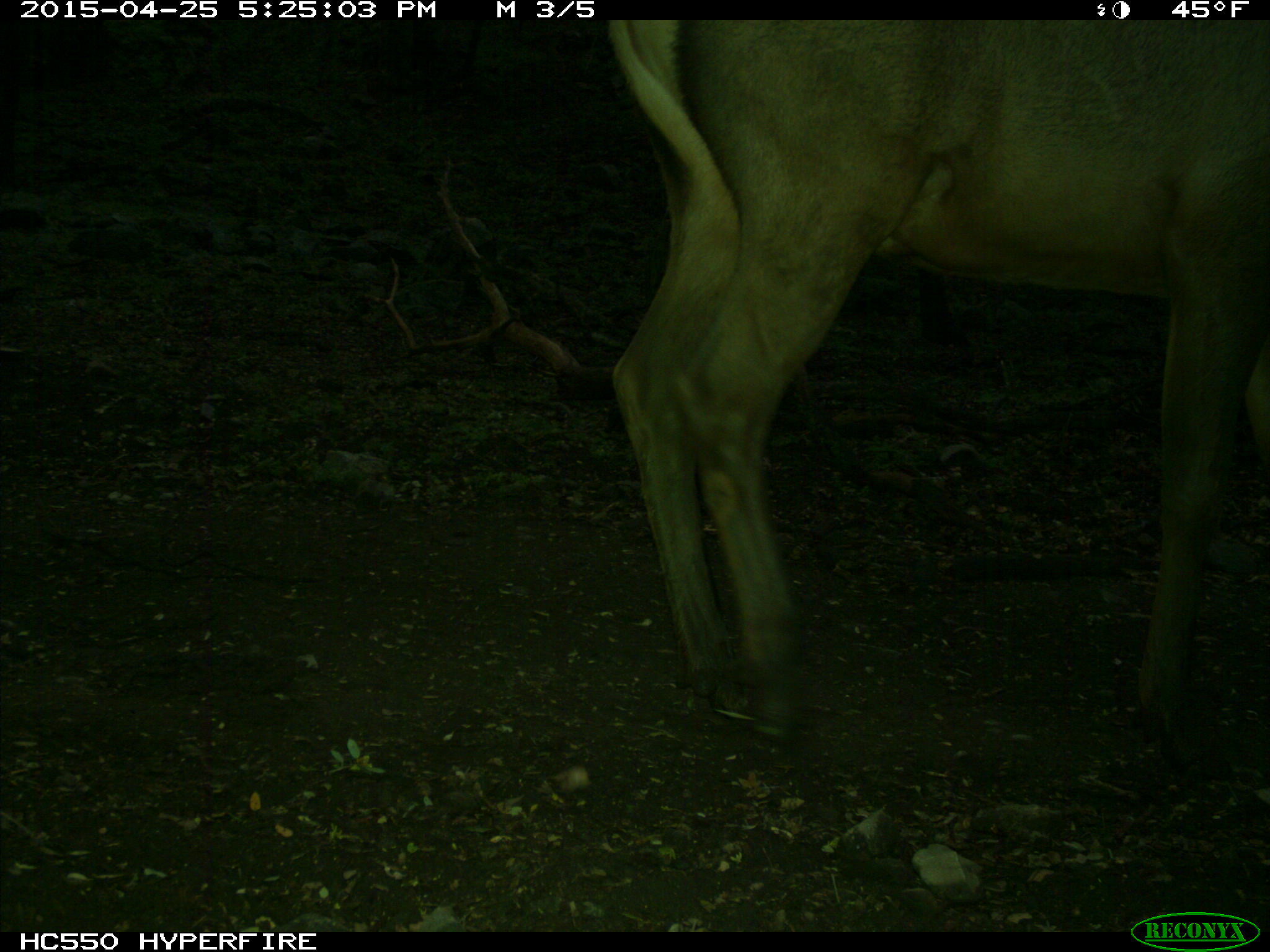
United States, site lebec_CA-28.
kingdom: Animalia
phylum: Chordata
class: Mammalia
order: Artiodactyla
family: Cervidae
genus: Cervus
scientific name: Cervus canadensis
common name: elk